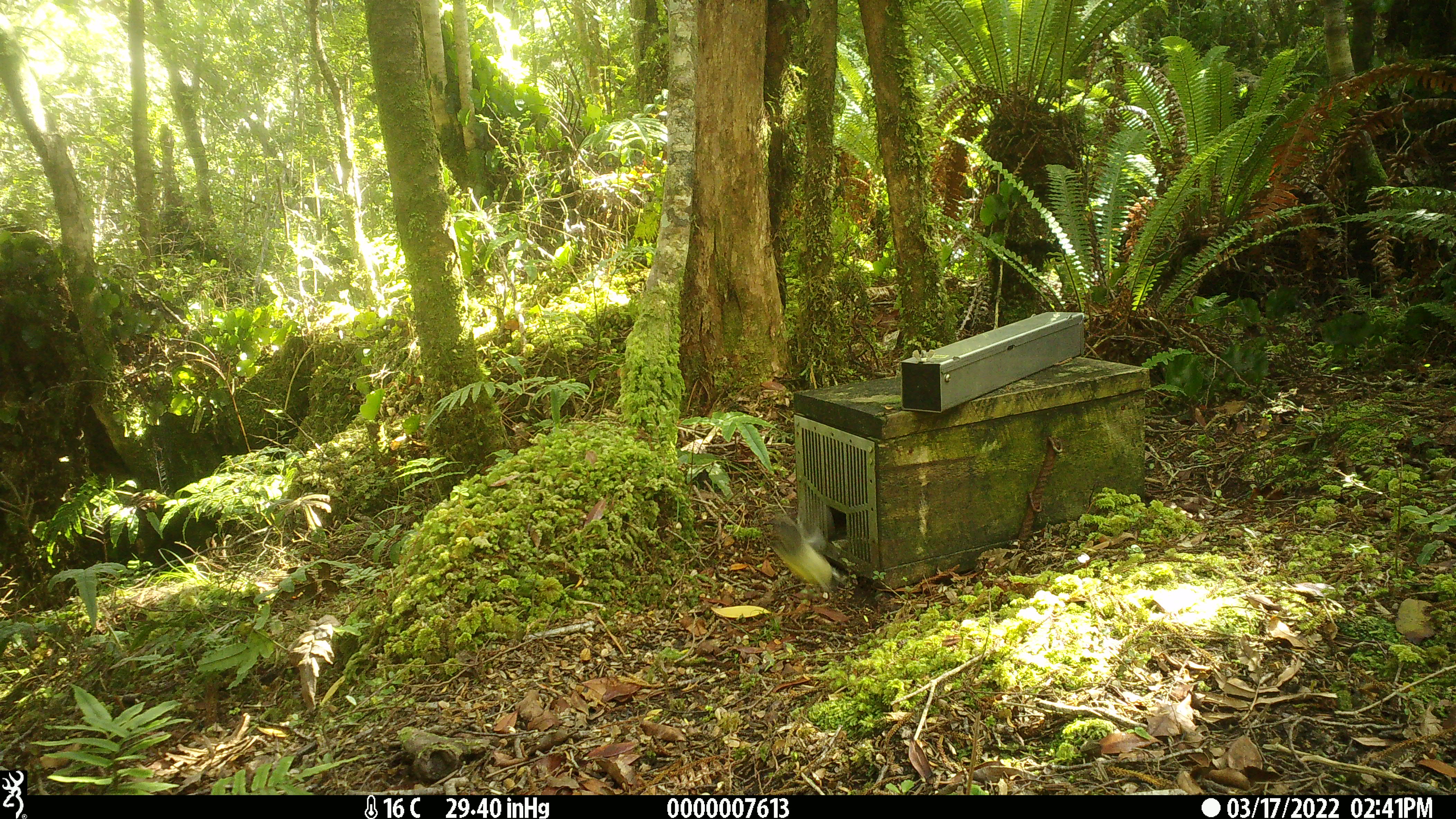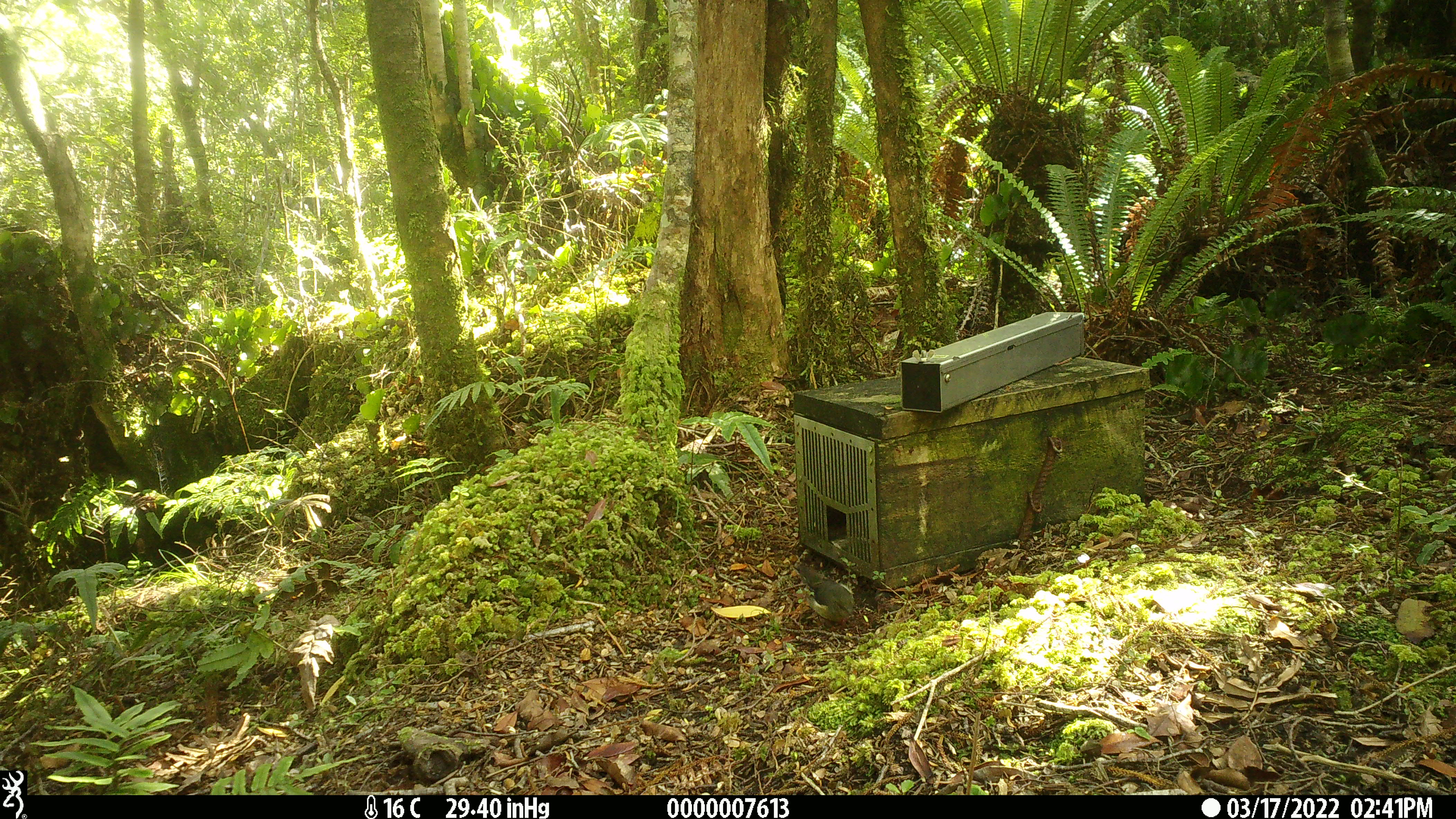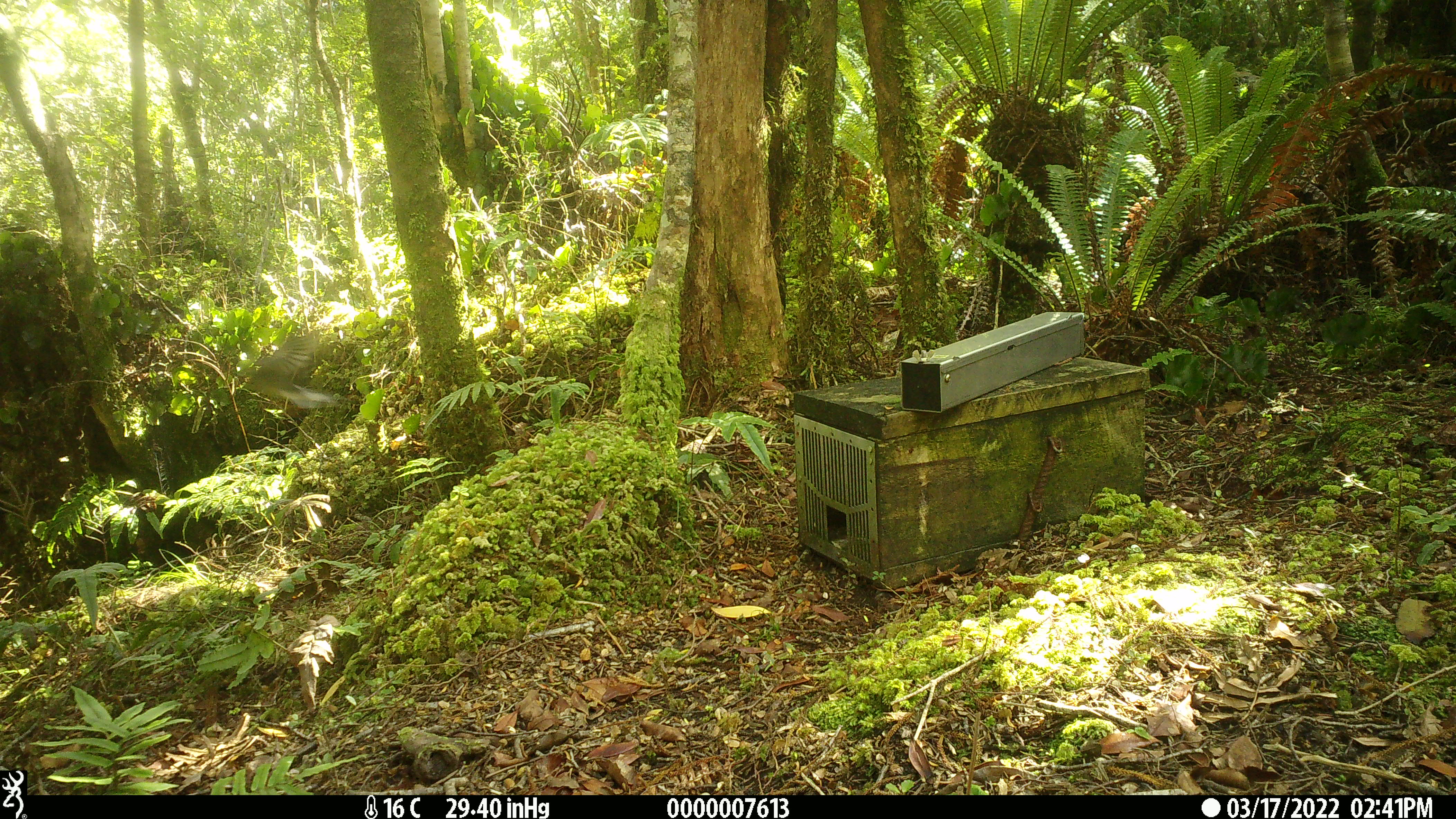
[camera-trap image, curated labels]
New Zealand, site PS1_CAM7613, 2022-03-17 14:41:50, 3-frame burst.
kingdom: Animalia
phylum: Chordata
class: Aves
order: Passeriformes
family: Petroicidae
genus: Petroica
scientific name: Petroica macrocephala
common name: tomtit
Tomtit (Petroica macrocephala).